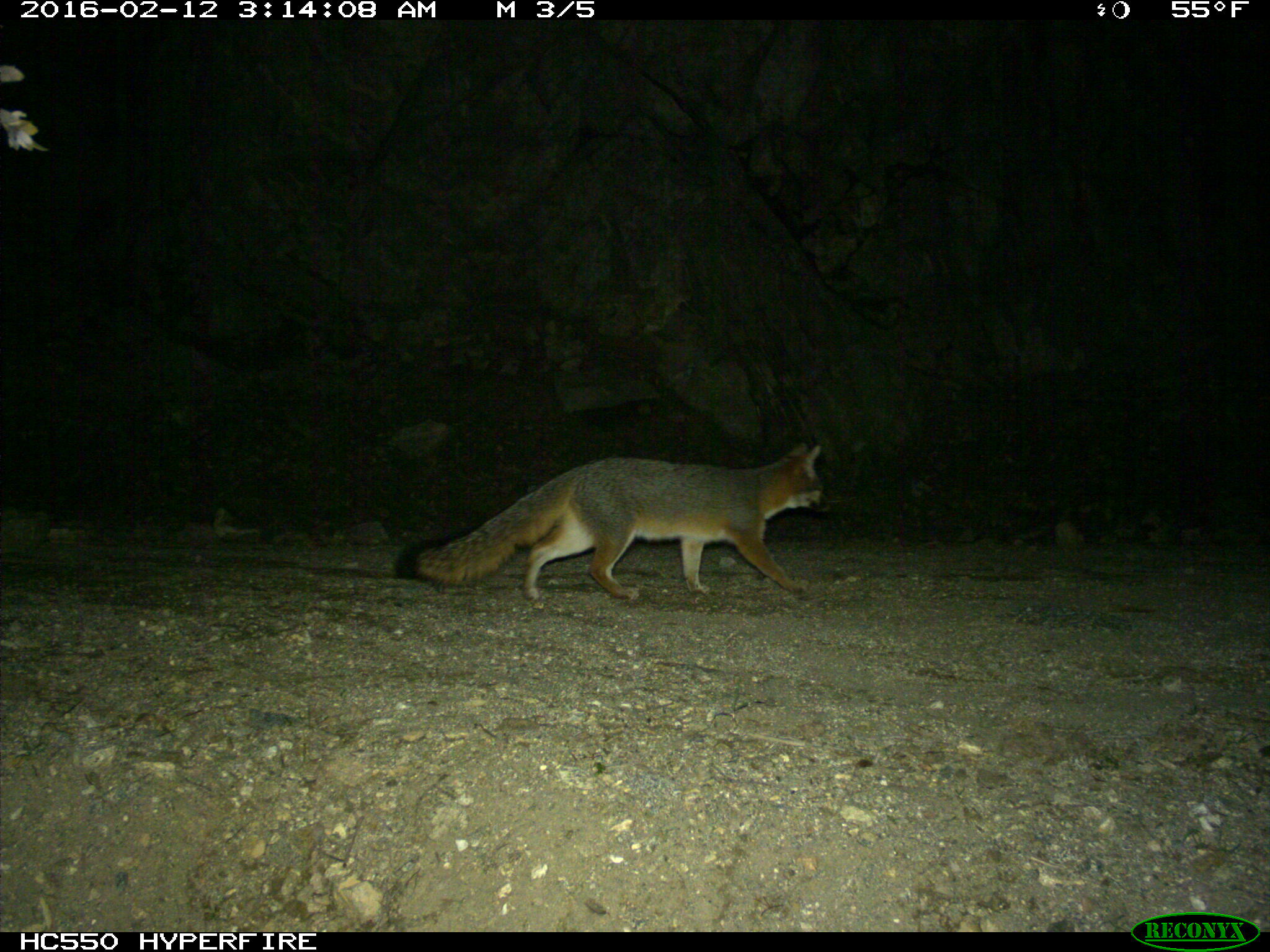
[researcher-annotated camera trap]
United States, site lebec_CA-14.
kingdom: Animalia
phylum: Chordata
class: Mammalia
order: Carnivora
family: Canidae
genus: Urocyon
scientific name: Urocyon cinereoargenteus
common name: gray fox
Urocyon cinereoargenteus (gray fox).